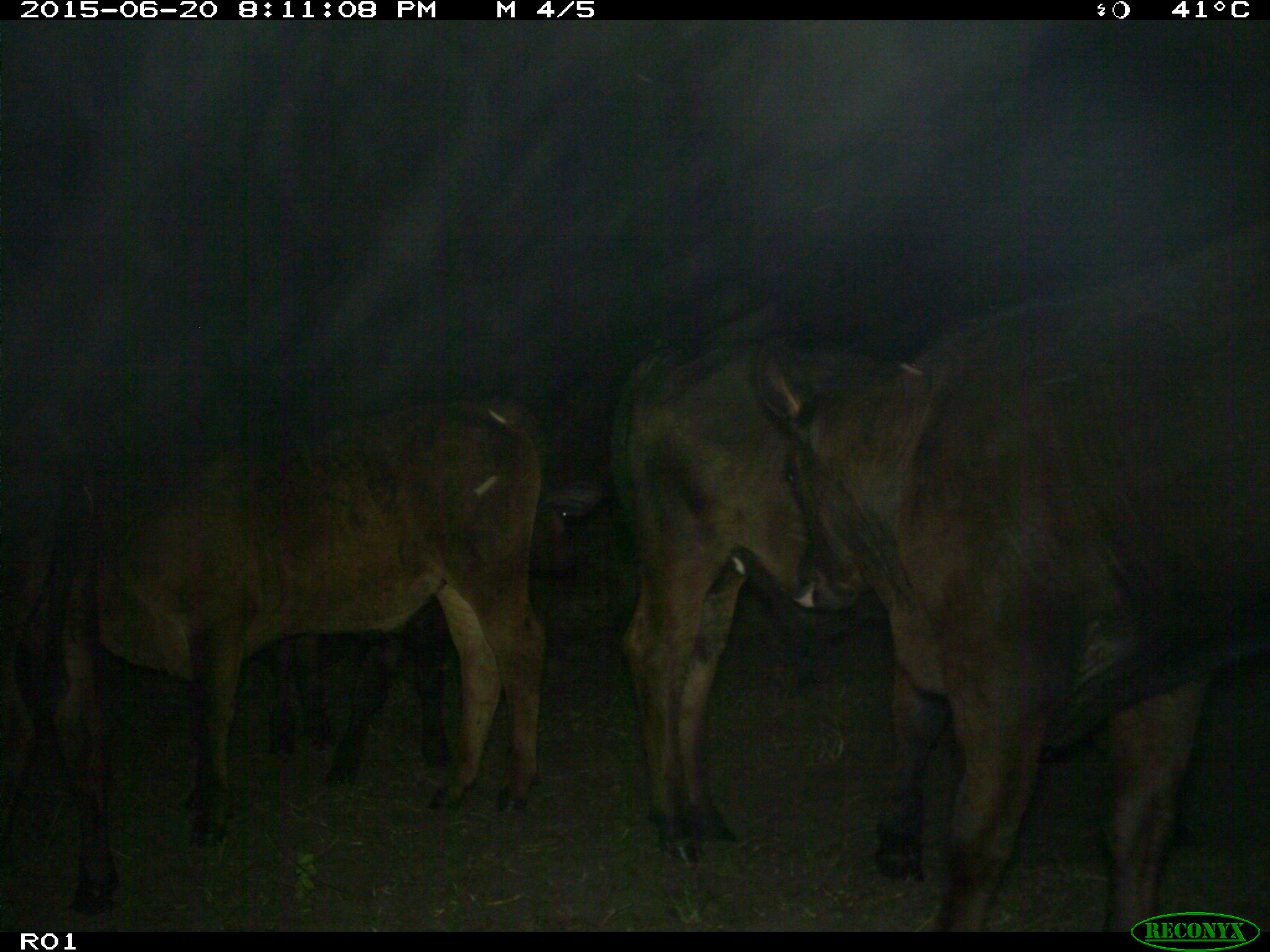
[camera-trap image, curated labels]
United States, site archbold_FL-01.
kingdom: Animalia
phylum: Chordata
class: Mammalia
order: Artiodactyla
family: Bovidae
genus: Bos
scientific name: Bos taurus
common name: domestic cow